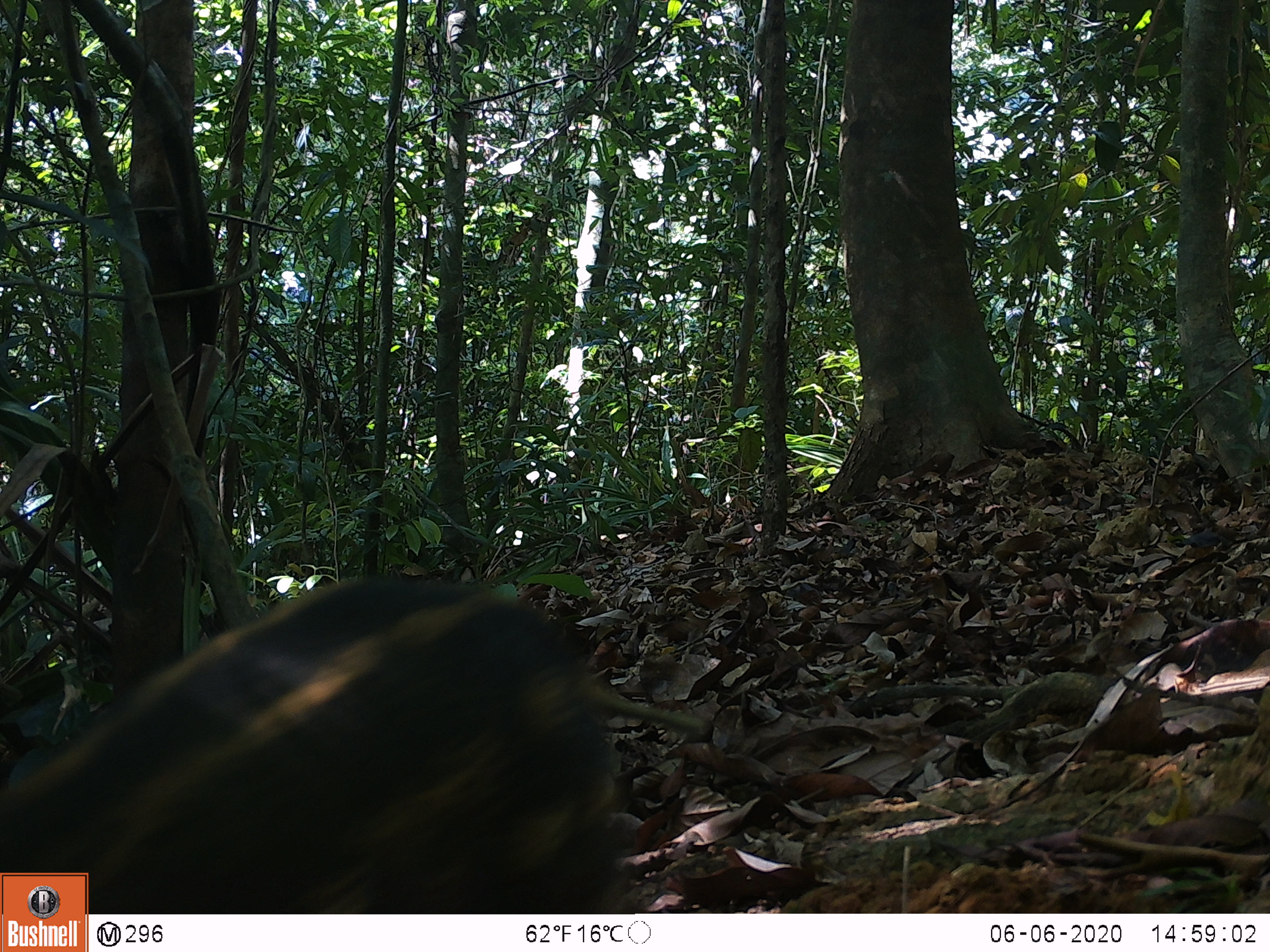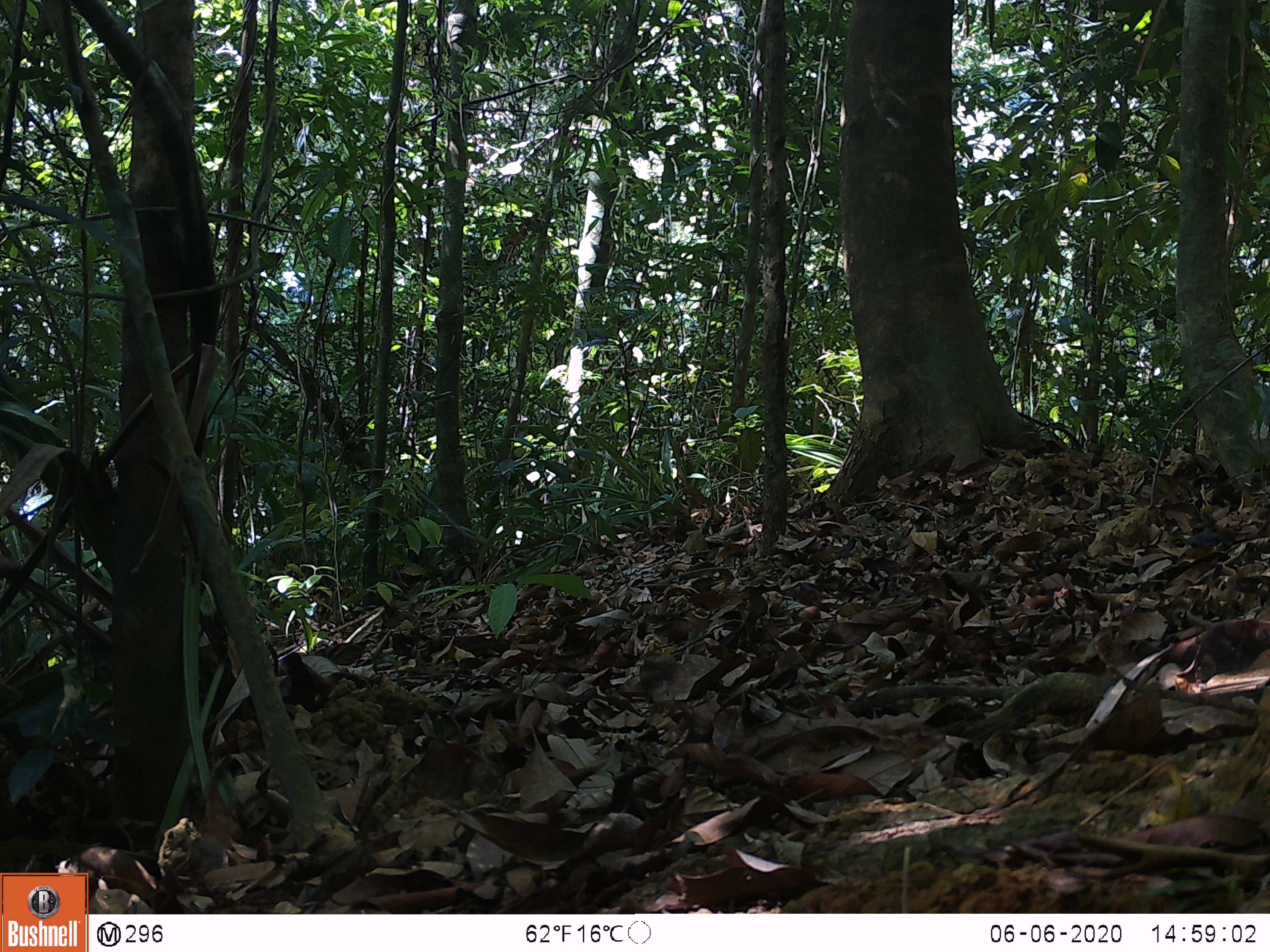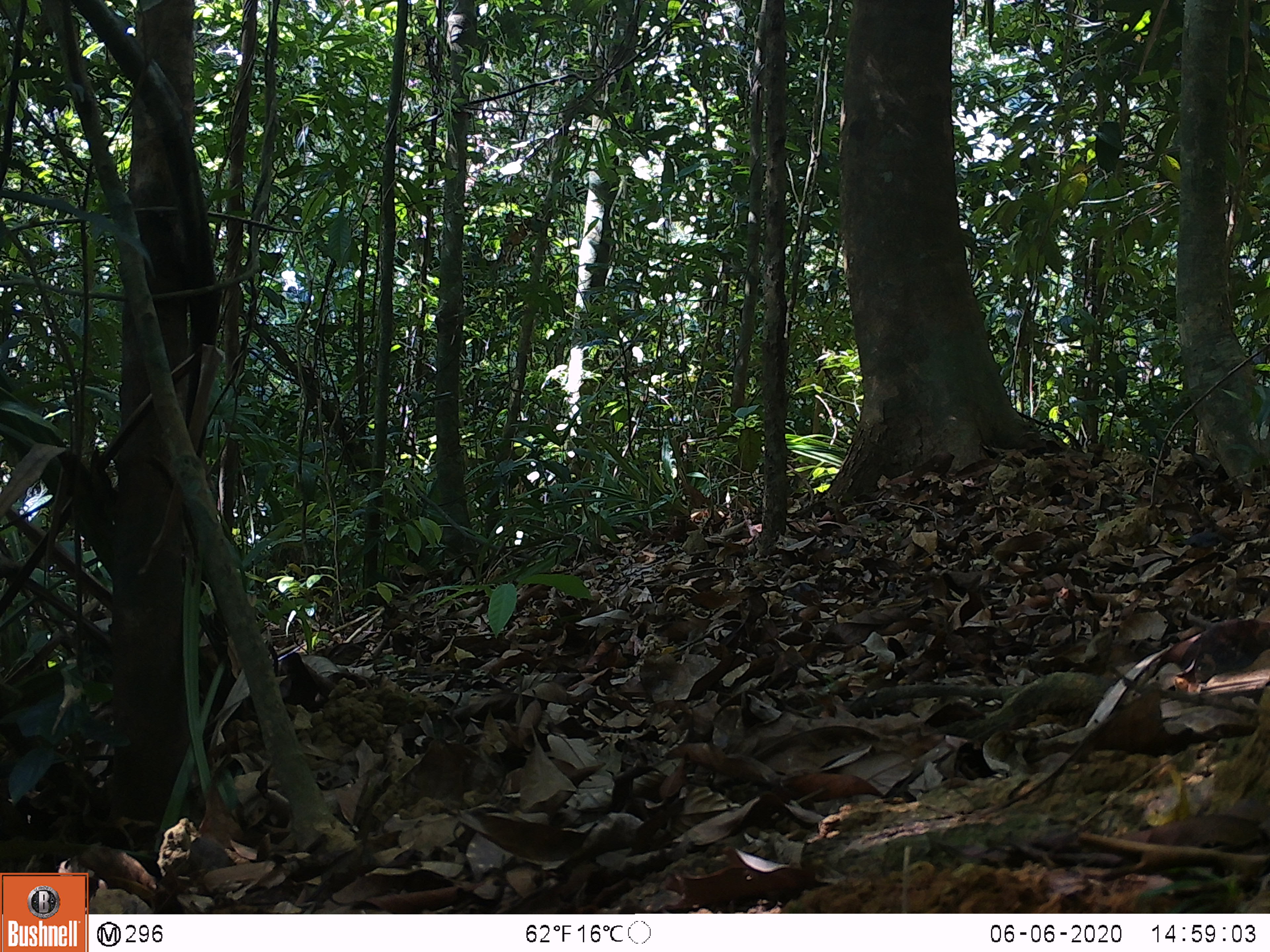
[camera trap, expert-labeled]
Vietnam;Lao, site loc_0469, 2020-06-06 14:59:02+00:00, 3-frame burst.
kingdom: Animalia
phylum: Chordata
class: Mammalia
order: Artiodactyla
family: Suidae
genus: Sus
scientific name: Sus scrofa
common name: eurasian wild pig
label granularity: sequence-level